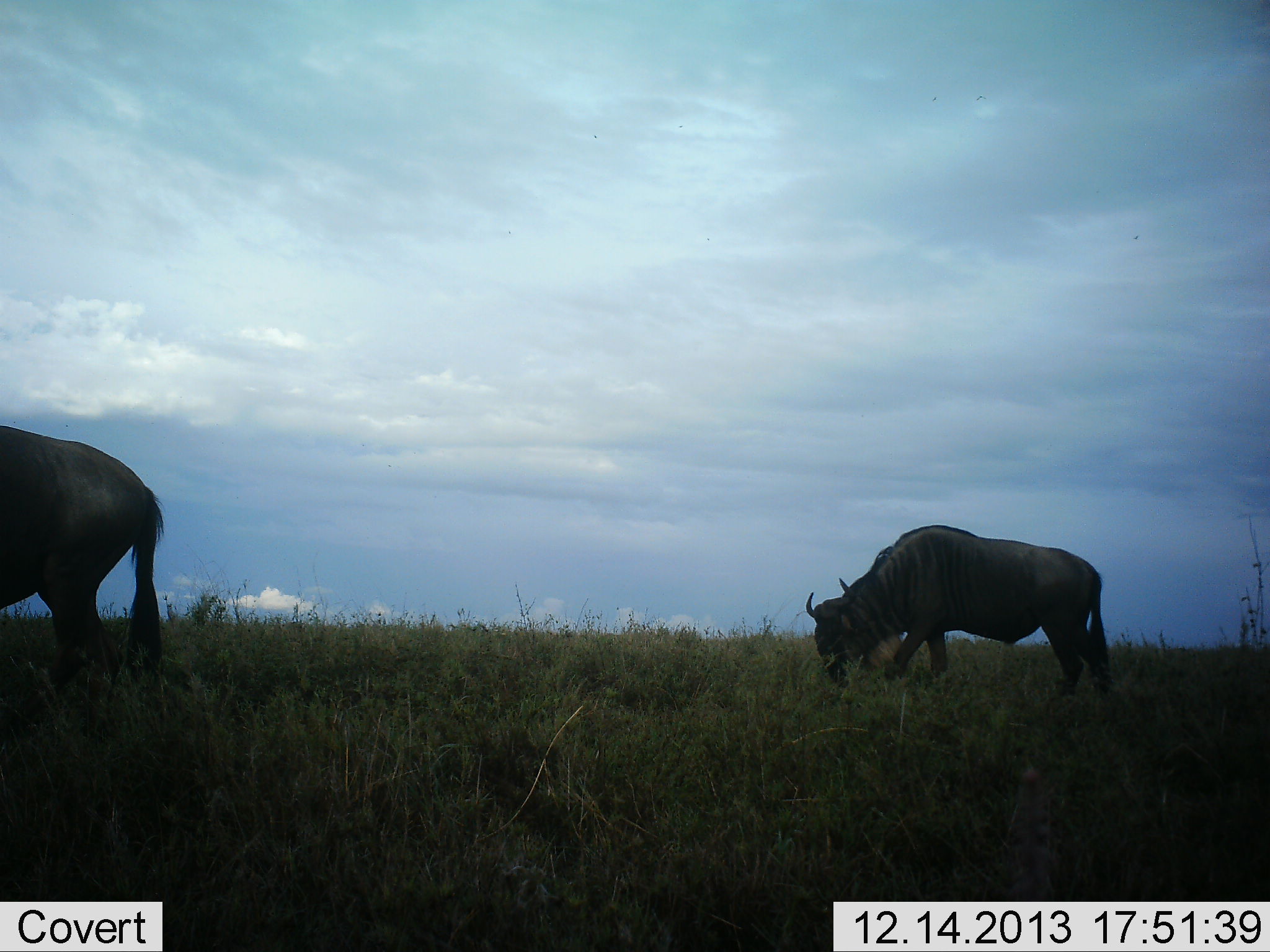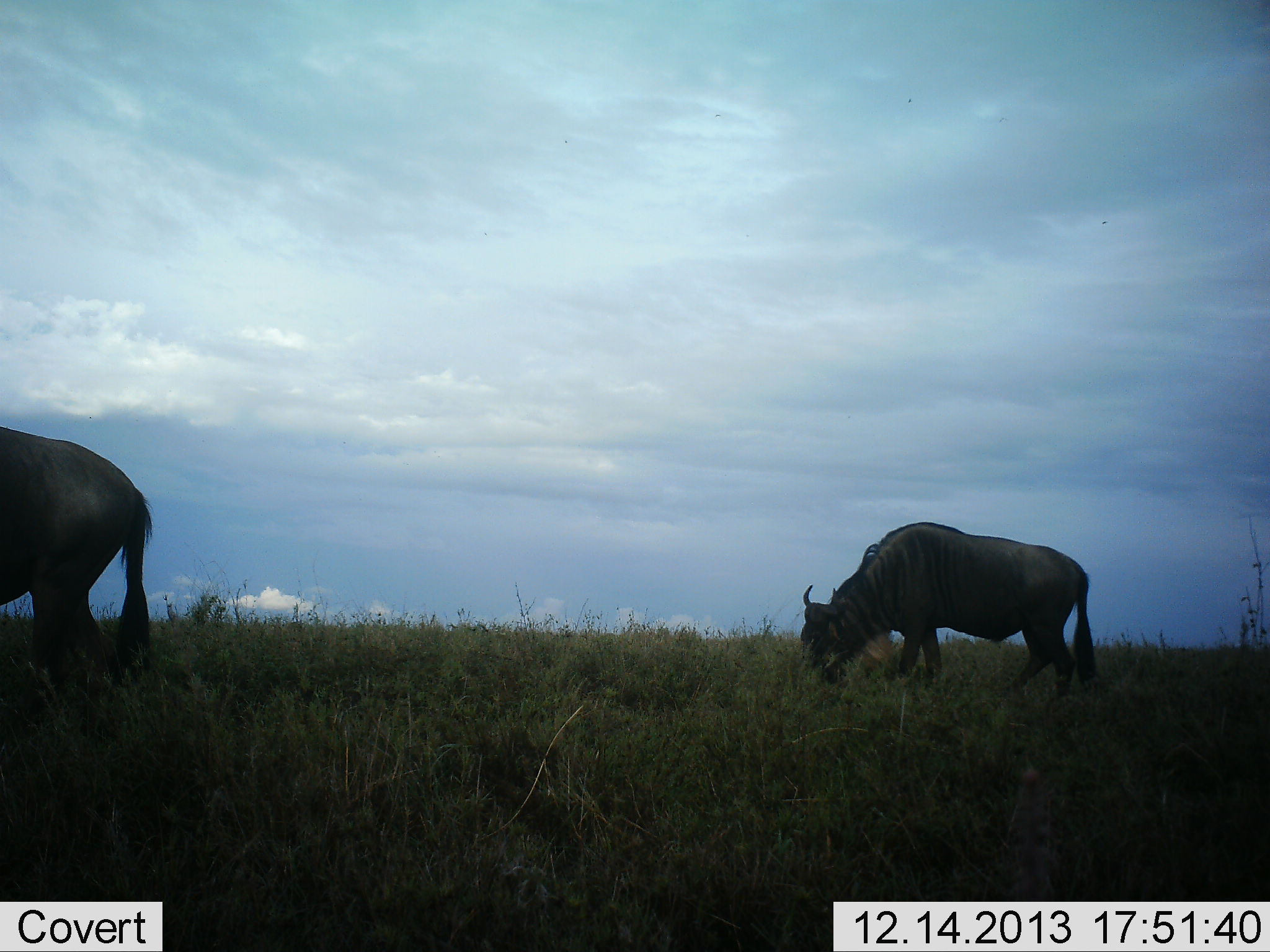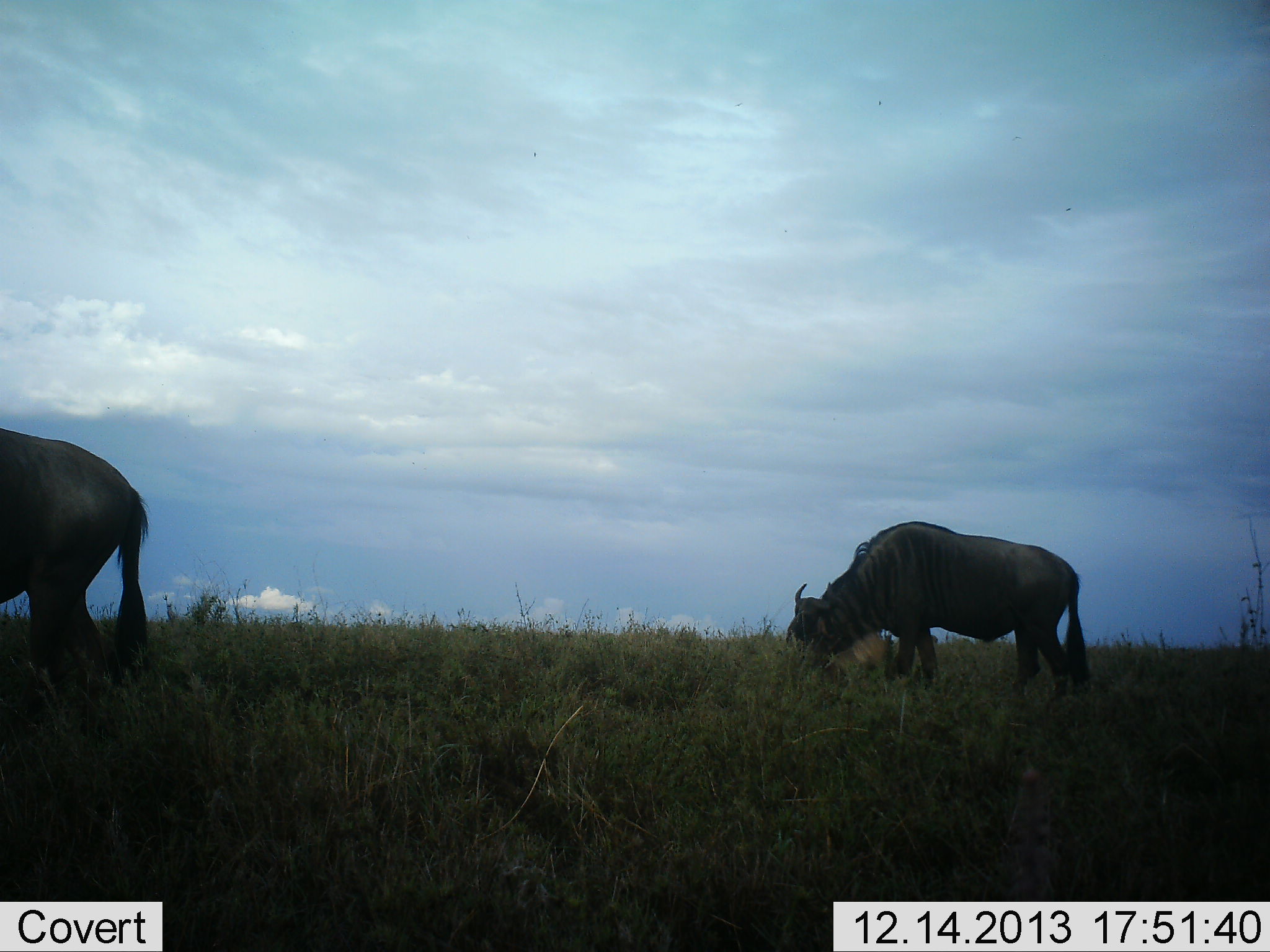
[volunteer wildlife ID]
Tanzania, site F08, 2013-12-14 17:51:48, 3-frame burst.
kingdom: Animalia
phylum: Chordata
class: Mammalia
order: Artiodactyla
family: Bovidae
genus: Connochaetes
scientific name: Connochaetes taurinus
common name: blue wildebeest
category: wildebeest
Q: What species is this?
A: Wildebeest (blue wildebeest) (Connochaetes taurinus).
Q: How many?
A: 2.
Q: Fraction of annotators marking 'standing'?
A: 20%.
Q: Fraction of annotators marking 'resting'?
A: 0%.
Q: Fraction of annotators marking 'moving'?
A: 20%.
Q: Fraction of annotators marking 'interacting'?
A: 0%.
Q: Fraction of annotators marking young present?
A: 0%.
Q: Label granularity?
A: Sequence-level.